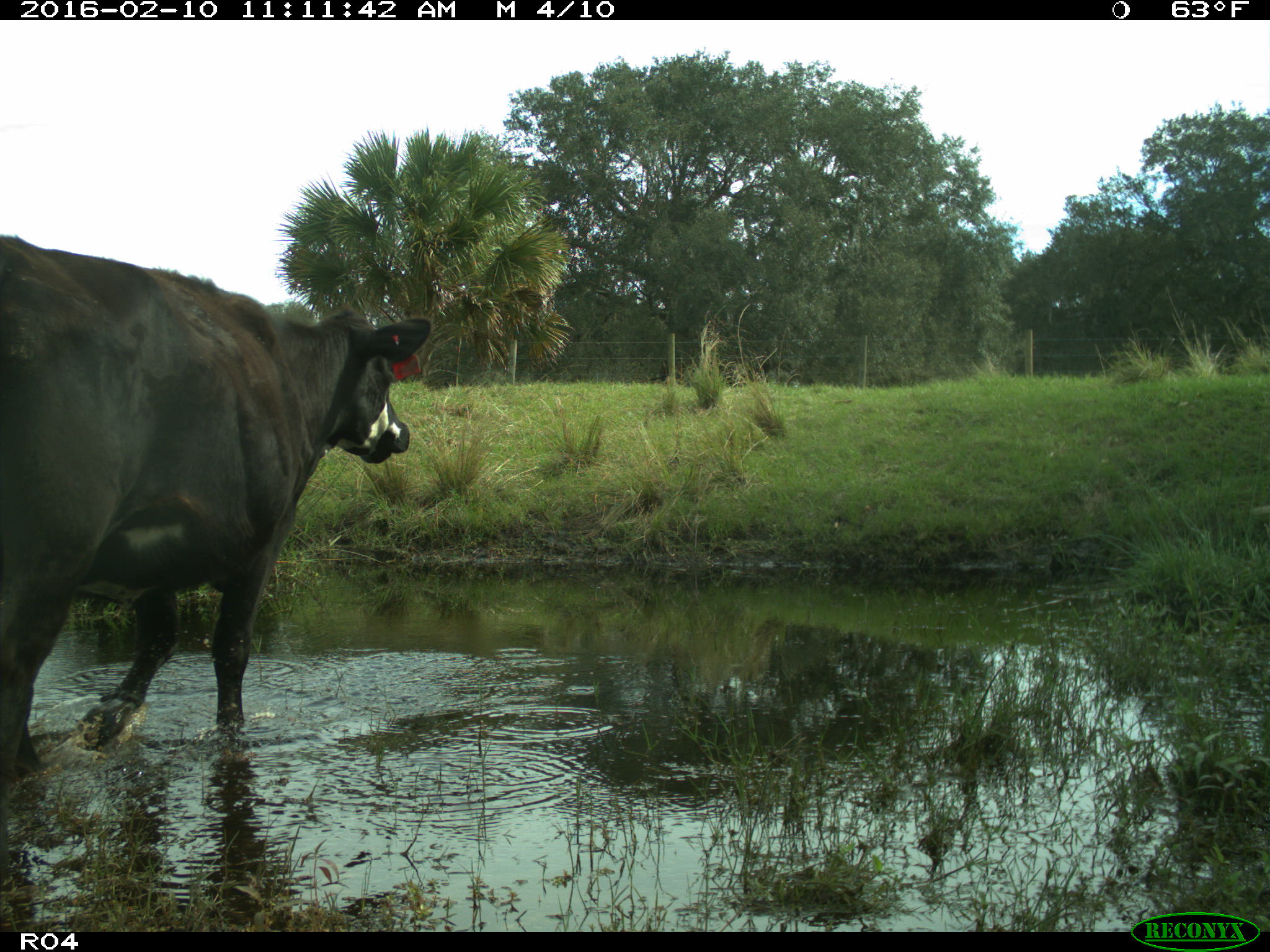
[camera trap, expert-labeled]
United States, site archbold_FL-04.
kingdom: Animalia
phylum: Chordata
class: Mammalia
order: Artiodactyla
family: Bovidae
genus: Bos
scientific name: Bos taurus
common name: domestic cow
Bos taurus (domestic cow).